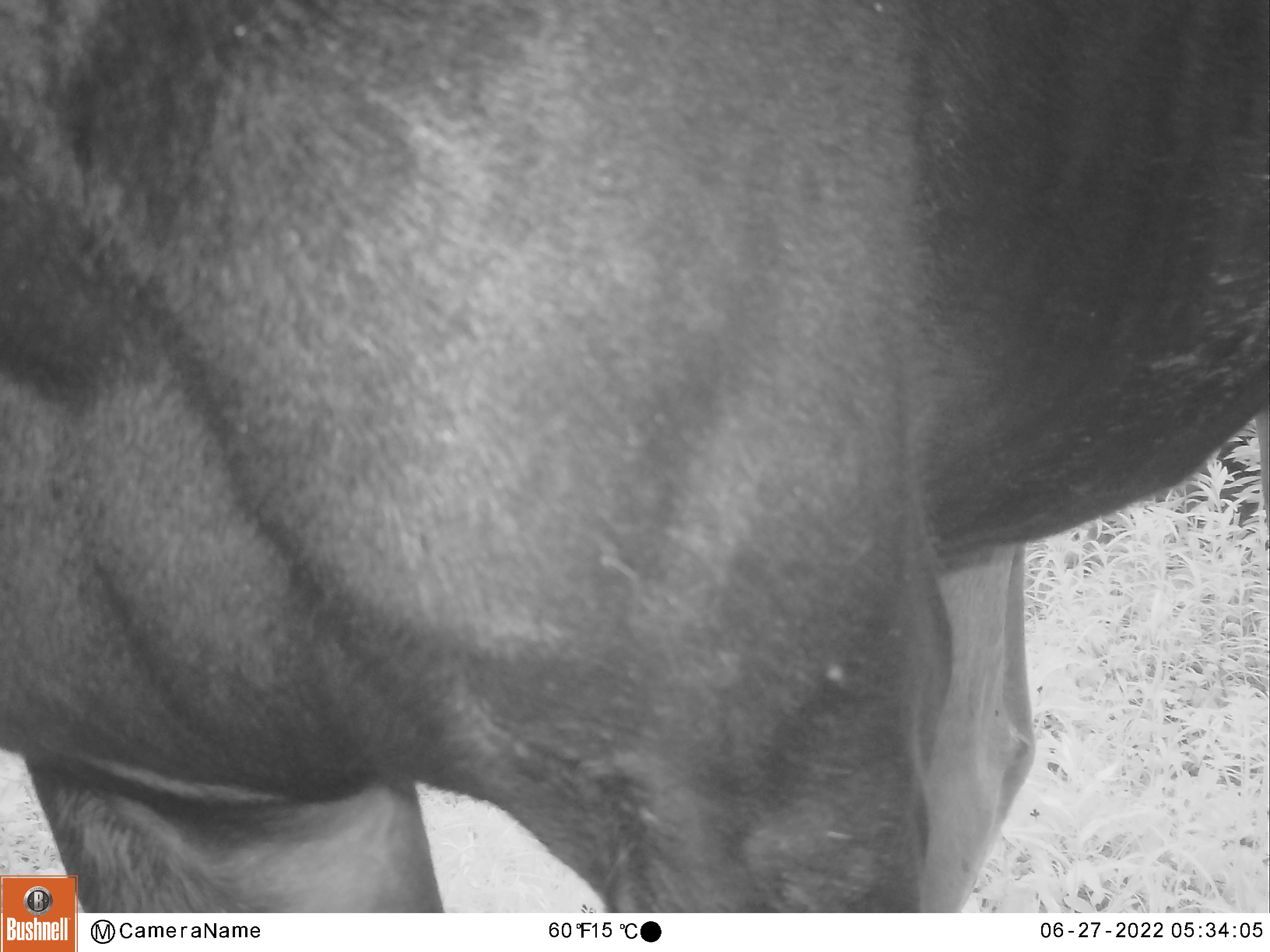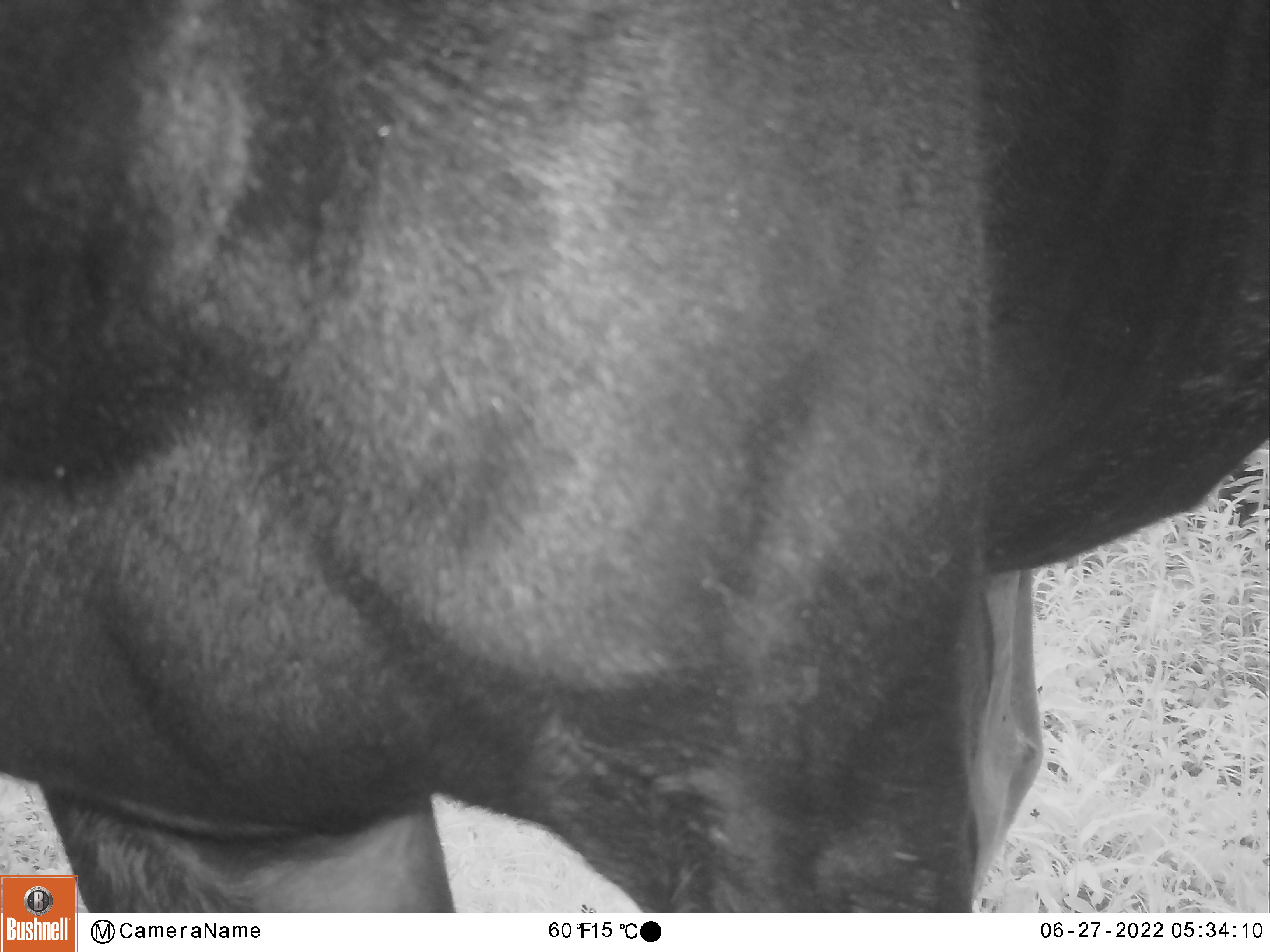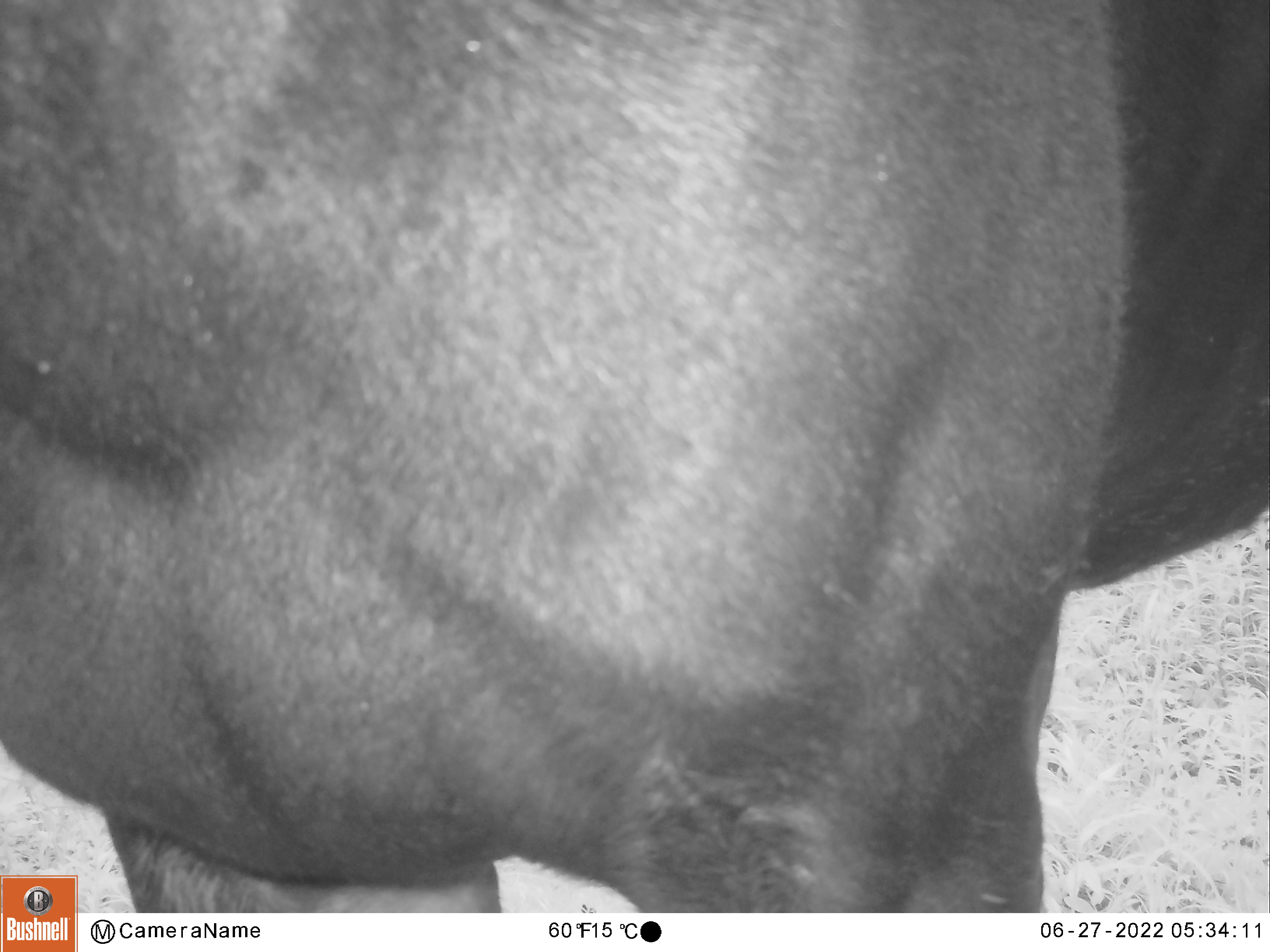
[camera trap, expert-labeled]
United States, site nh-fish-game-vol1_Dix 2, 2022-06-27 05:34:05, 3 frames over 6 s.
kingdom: Animalia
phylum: Chordata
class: Mammalia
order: Artiodactyla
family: Cervidae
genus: Alces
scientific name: Alces alces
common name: moose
Moose (Alces alces).